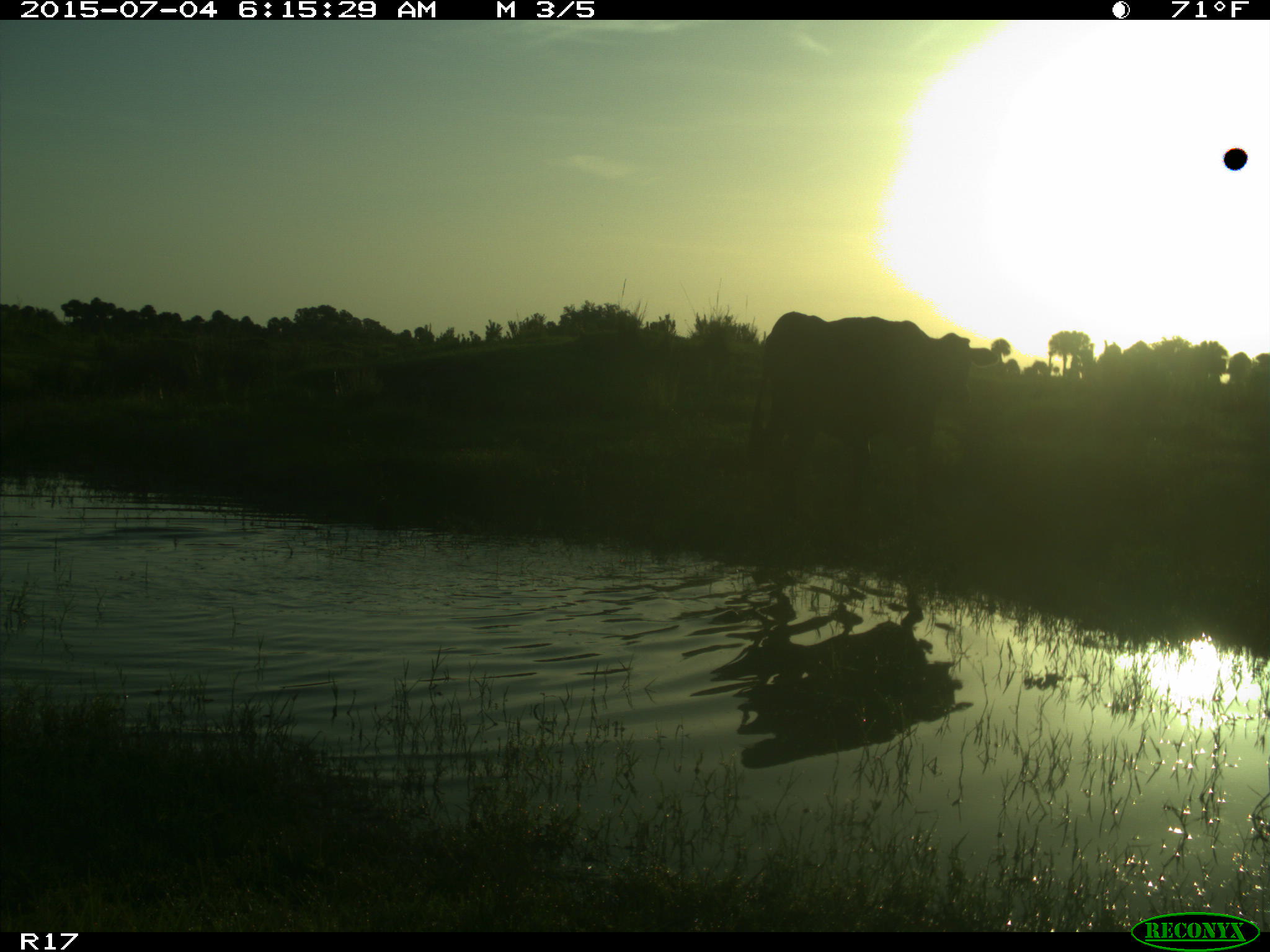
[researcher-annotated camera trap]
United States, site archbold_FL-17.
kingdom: Animalia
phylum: Chordata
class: Mammalia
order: Artiodactyla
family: Bovidae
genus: Bos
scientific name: Bos taurus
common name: domestic cow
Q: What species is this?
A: Bos taurus (domestic cow).